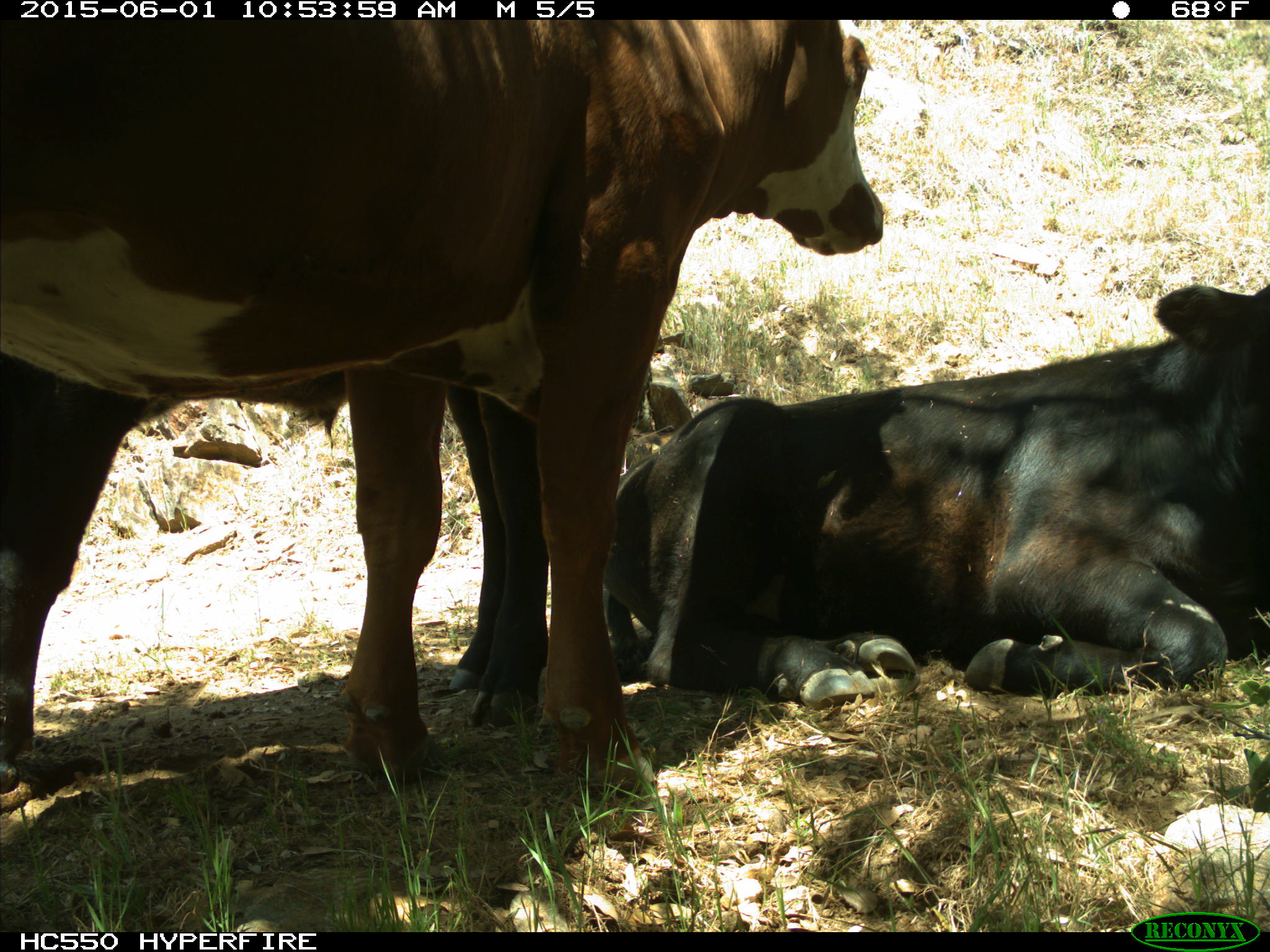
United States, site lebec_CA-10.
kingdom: Animalia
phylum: Chordata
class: Mammalia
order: Artiodactyla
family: Bovidae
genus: Bos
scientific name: Bos taurus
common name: domestic cow